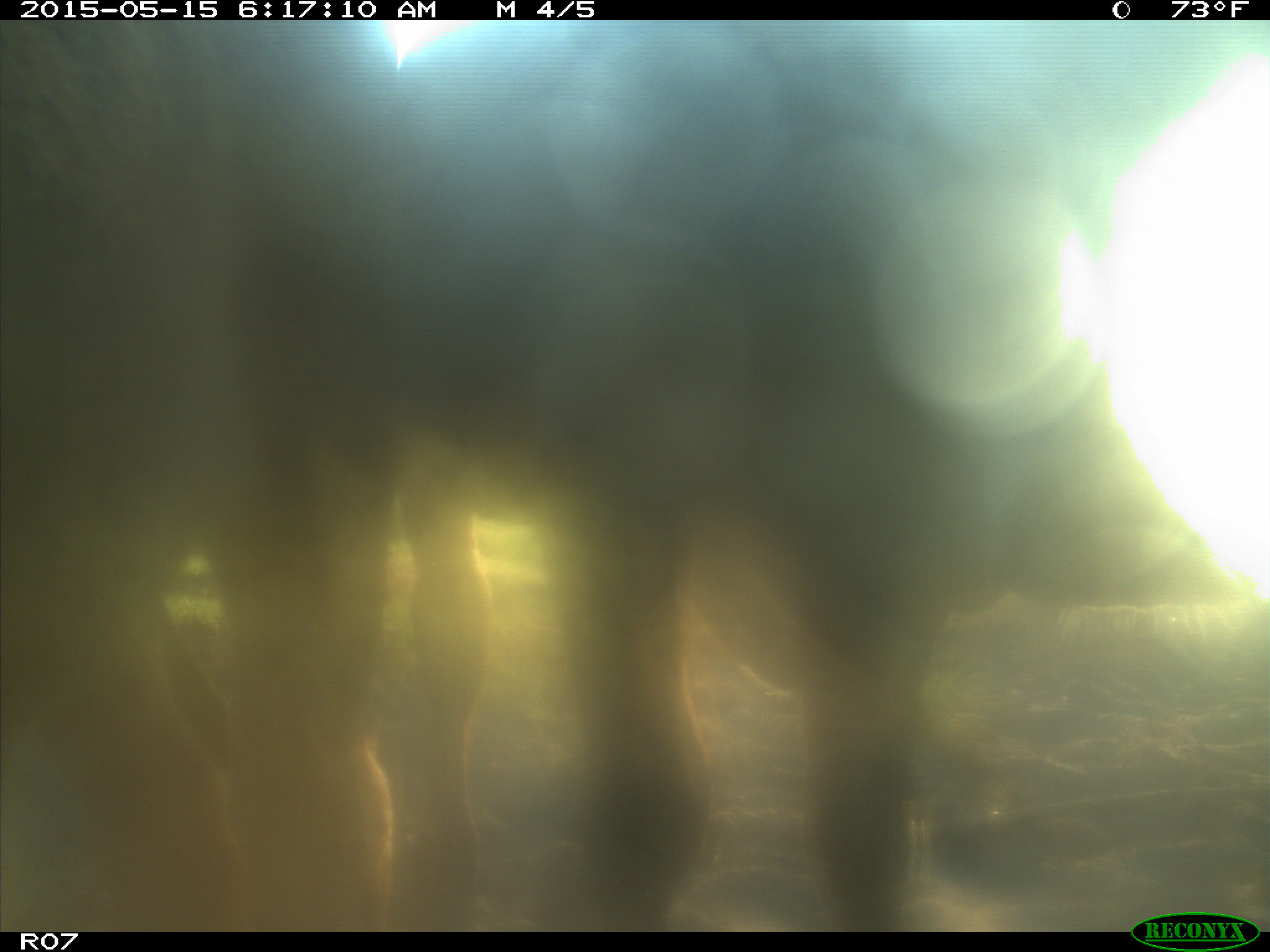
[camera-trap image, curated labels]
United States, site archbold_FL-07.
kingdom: Animalia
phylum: Chordata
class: Mammalia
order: Artiodactyla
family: Bovidae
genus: Bos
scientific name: Bos taurus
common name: domestic cow